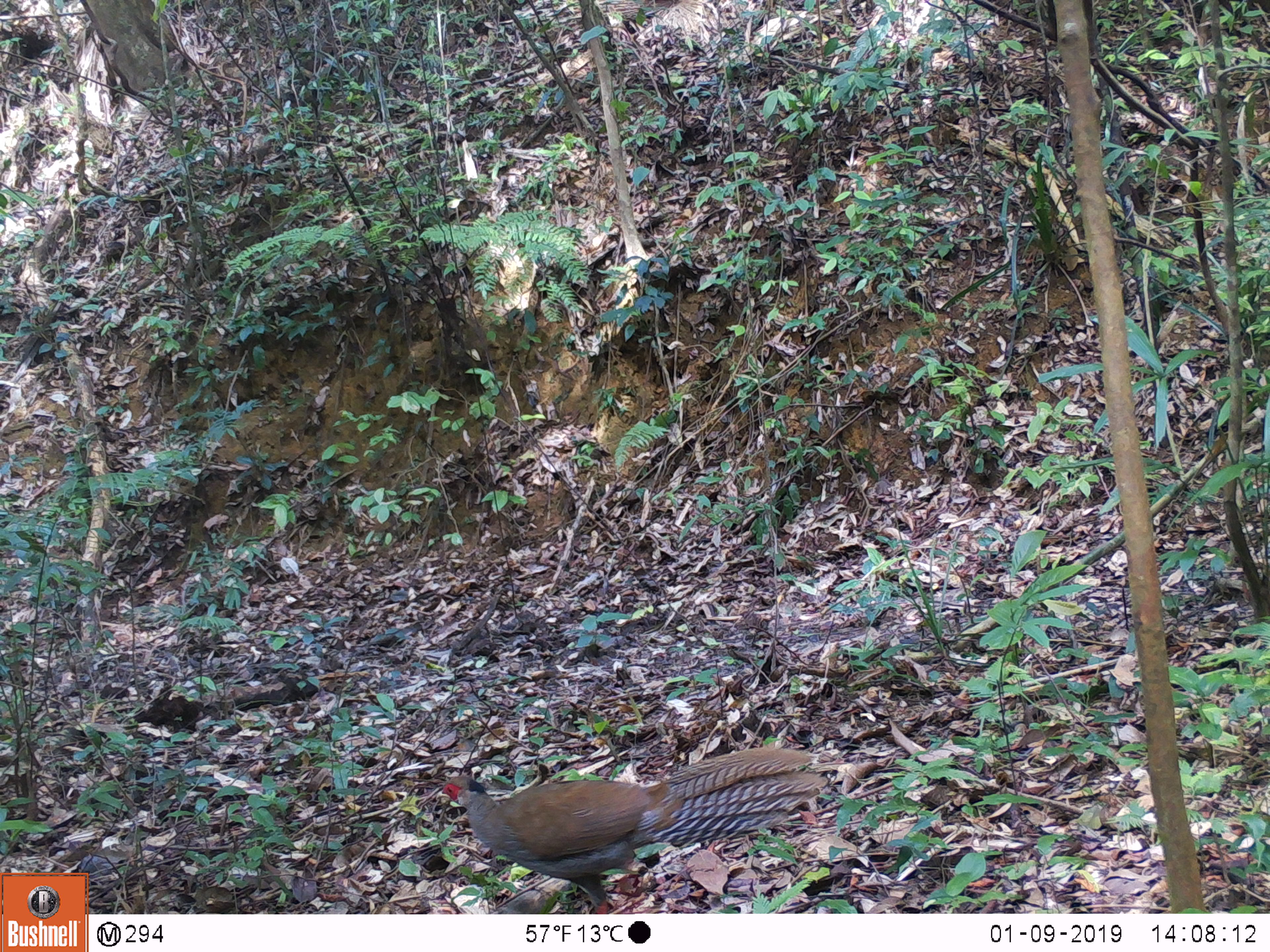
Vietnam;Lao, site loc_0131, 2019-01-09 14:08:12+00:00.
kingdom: Animalia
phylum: Chordata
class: Aves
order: Galliformes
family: Phasianidae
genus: Lophura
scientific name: Lophura nycthemera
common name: silver pheasant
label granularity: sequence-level